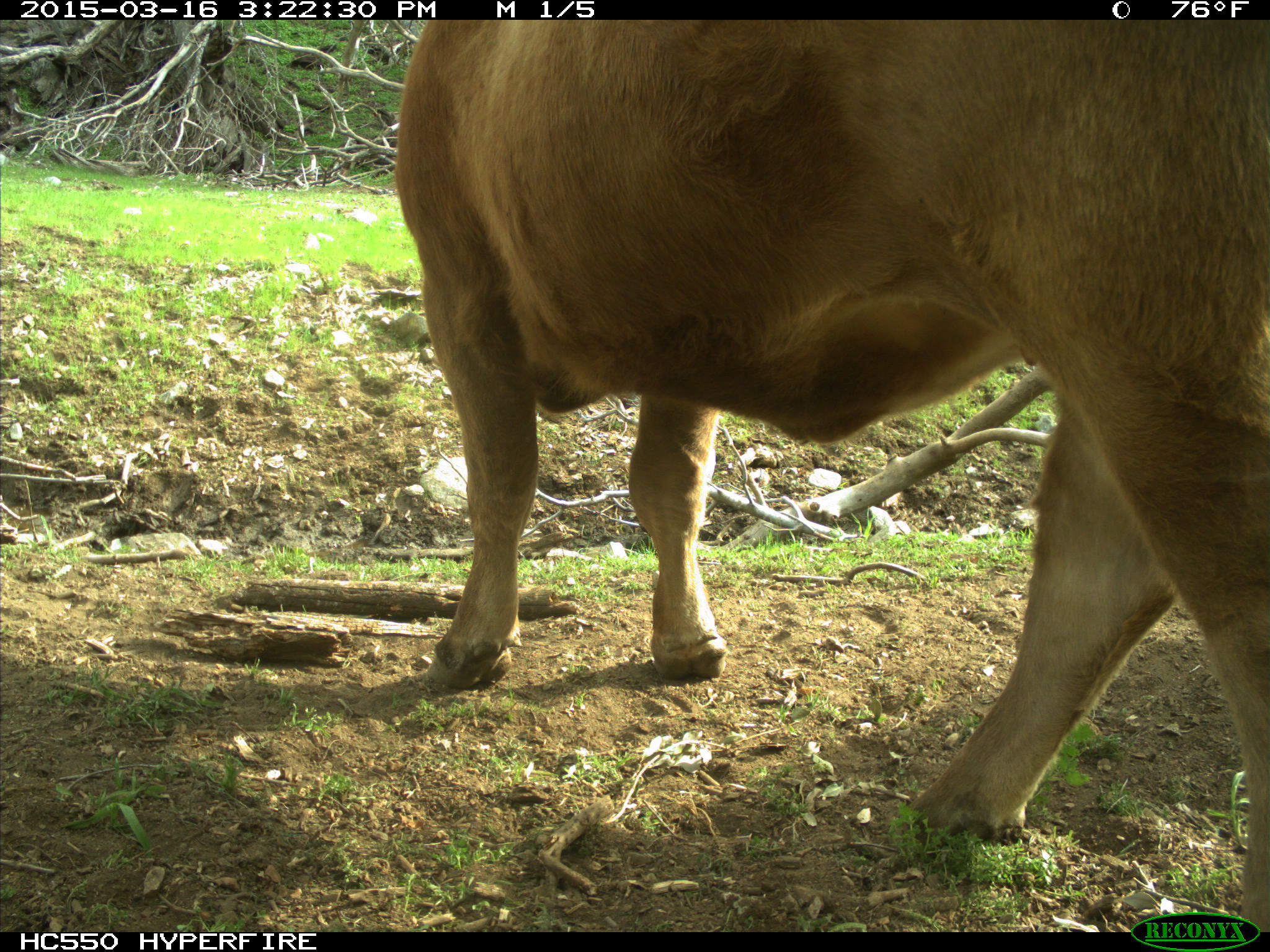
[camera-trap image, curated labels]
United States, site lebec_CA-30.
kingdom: Animalia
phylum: Chordata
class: Mammalia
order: Artiodactyla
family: Bovidae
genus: Bos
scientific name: Bos taurus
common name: domestic cow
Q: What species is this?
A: Bos taurus (domestic cow).